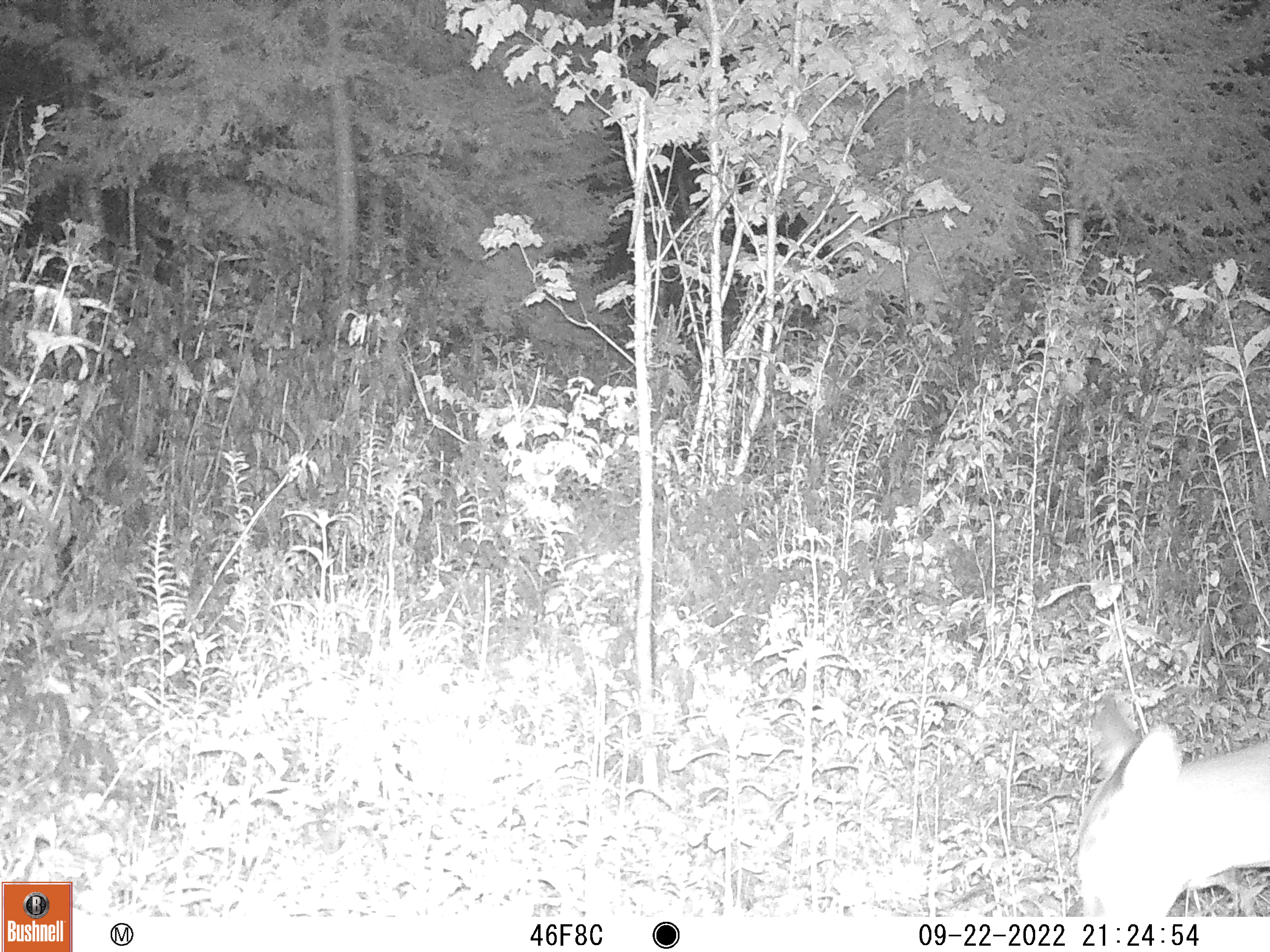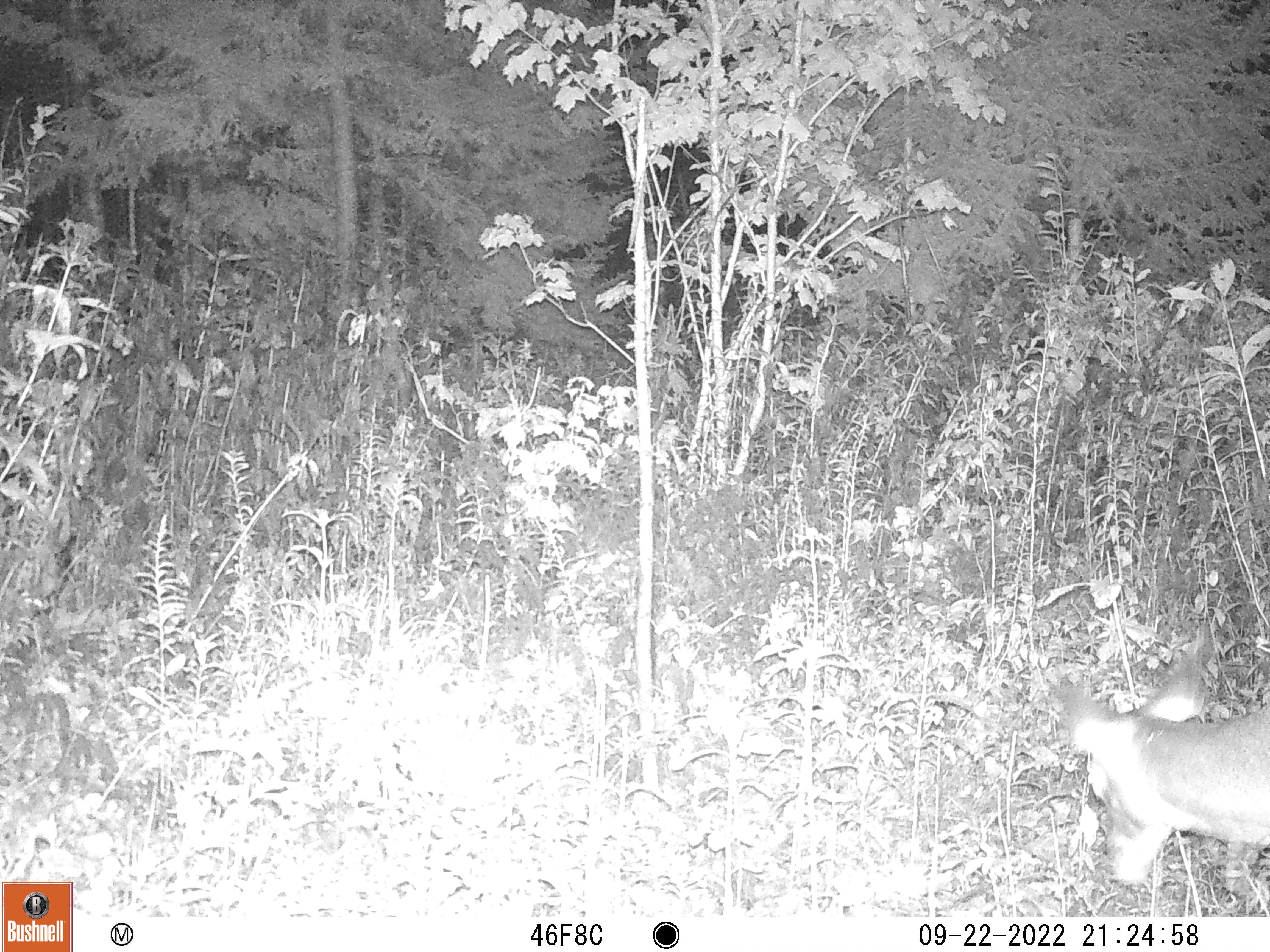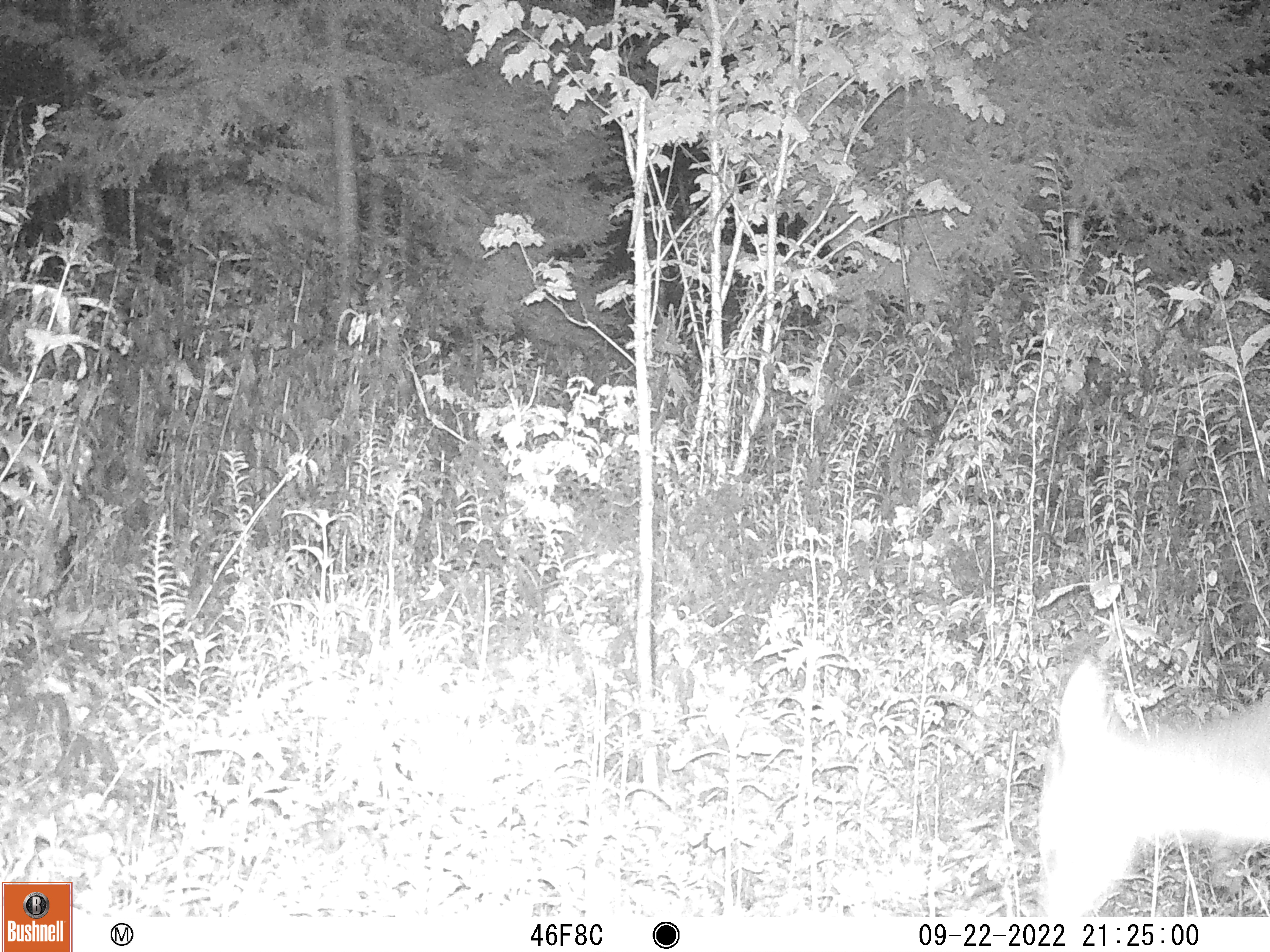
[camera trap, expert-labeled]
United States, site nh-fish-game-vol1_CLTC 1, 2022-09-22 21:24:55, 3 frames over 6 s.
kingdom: Animalia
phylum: Chordata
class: Mammalia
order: Artiodactyla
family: Cervidae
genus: Odocoileus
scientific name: Odocoileus virginianus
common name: white-tailed deer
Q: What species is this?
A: White-tailed deer (Odocoileus virginianus).